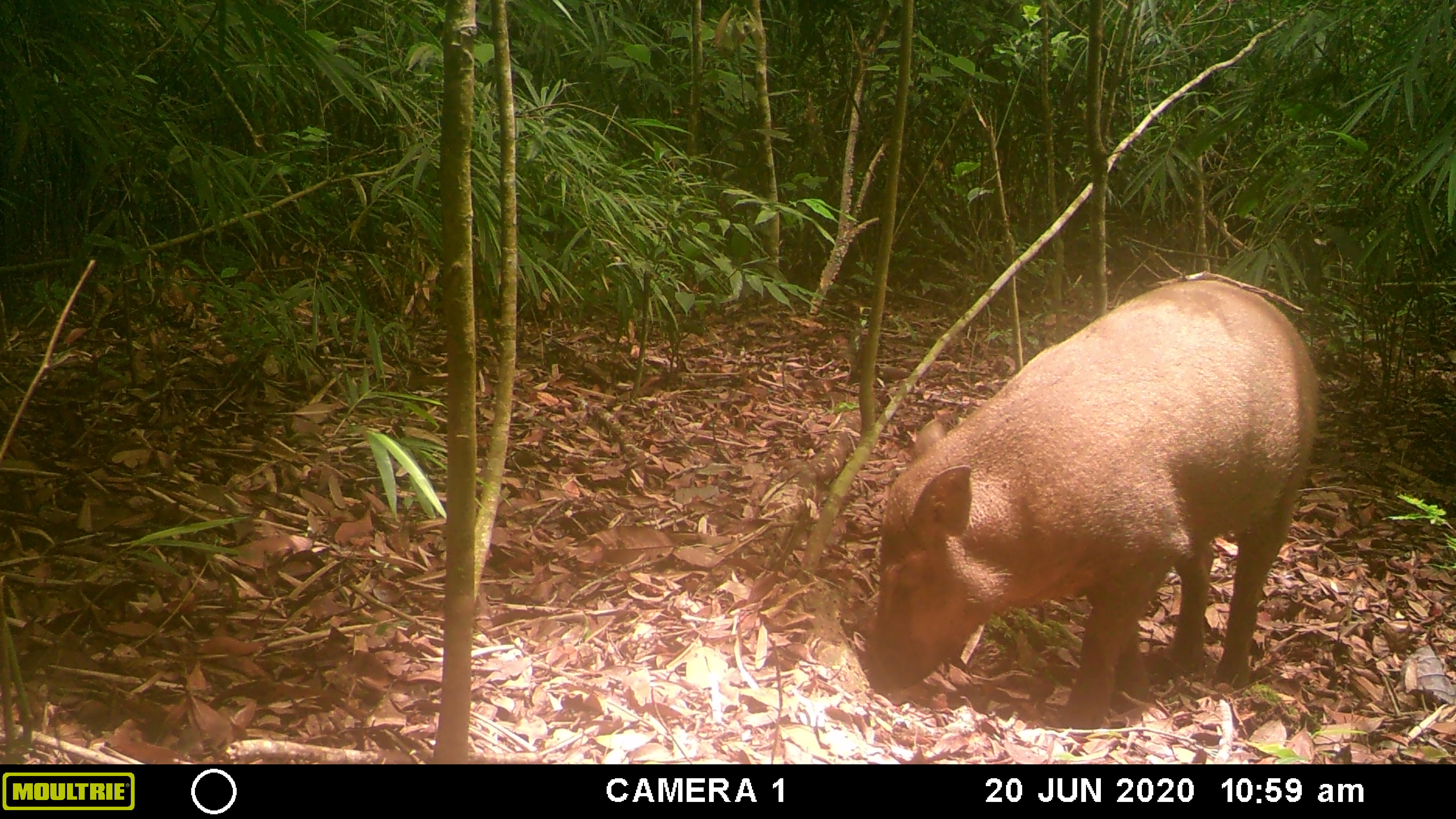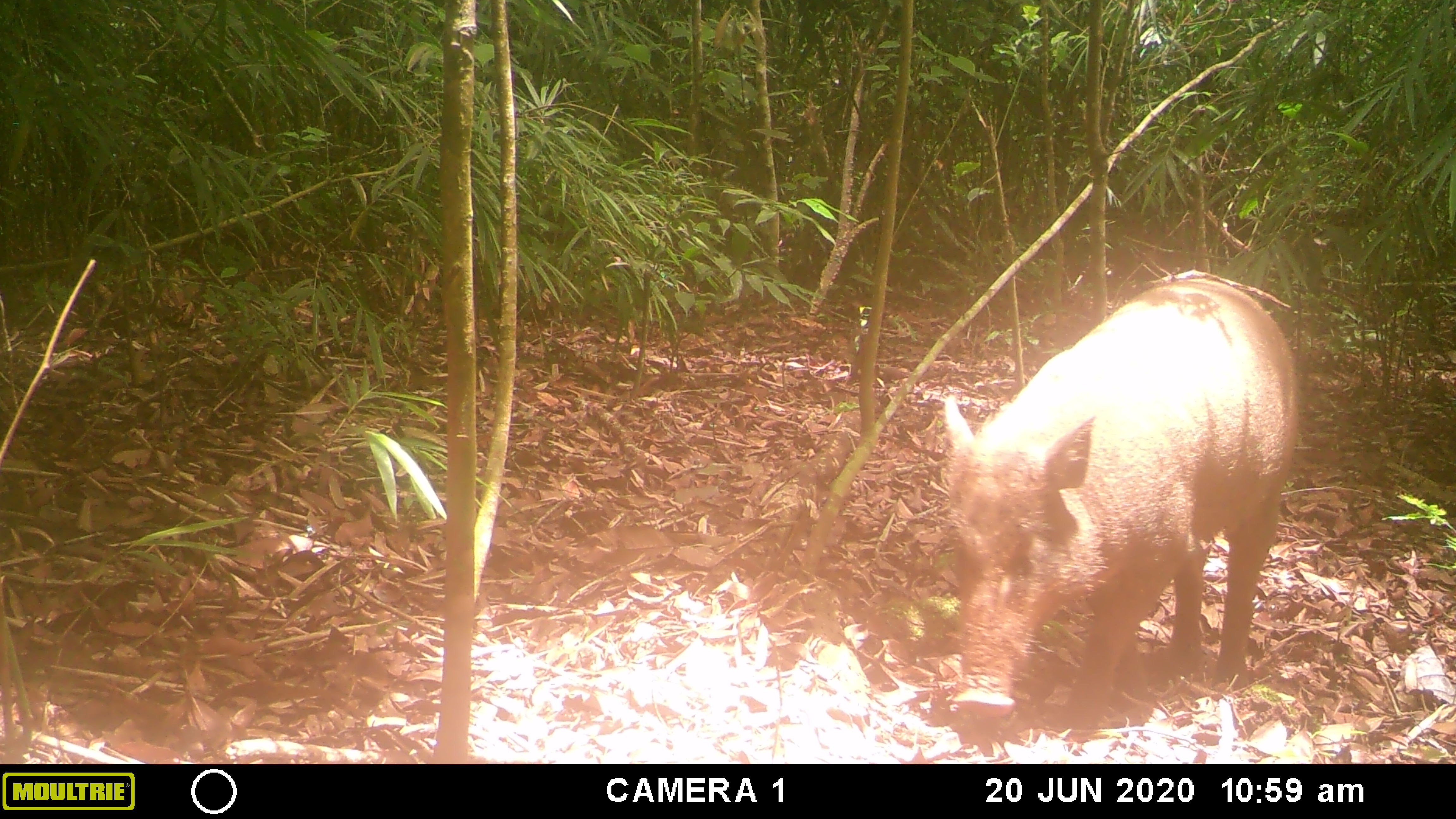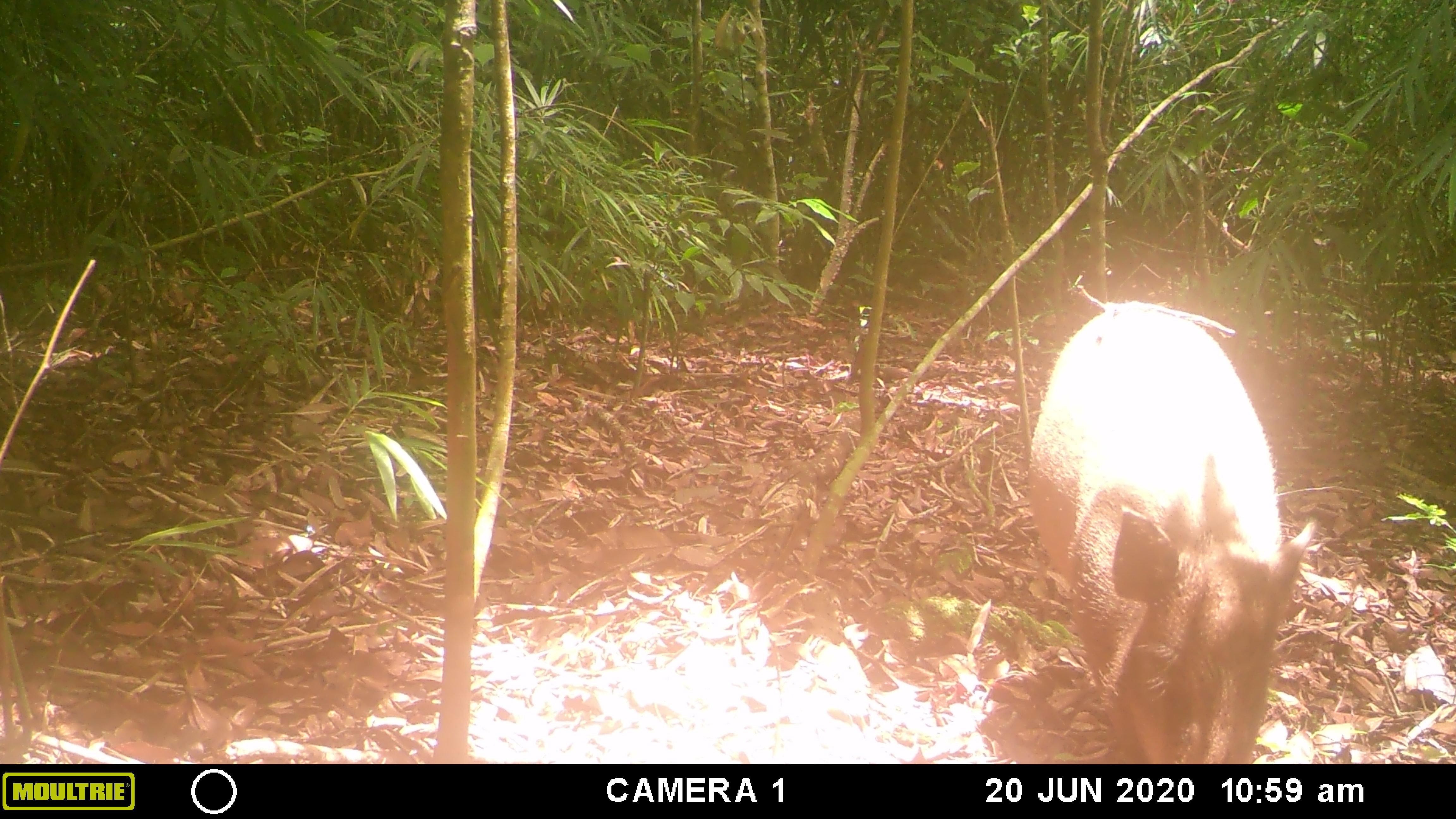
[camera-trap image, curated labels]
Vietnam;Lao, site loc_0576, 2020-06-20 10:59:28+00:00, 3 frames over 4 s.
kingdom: Animalia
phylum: Chordata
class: Mammalia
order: Artiodactyla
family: Suidae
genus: Sus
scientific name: Sus scrofa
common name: eurasian wild pig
Eurasian wild pig (Sus scrofa). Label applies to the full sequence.